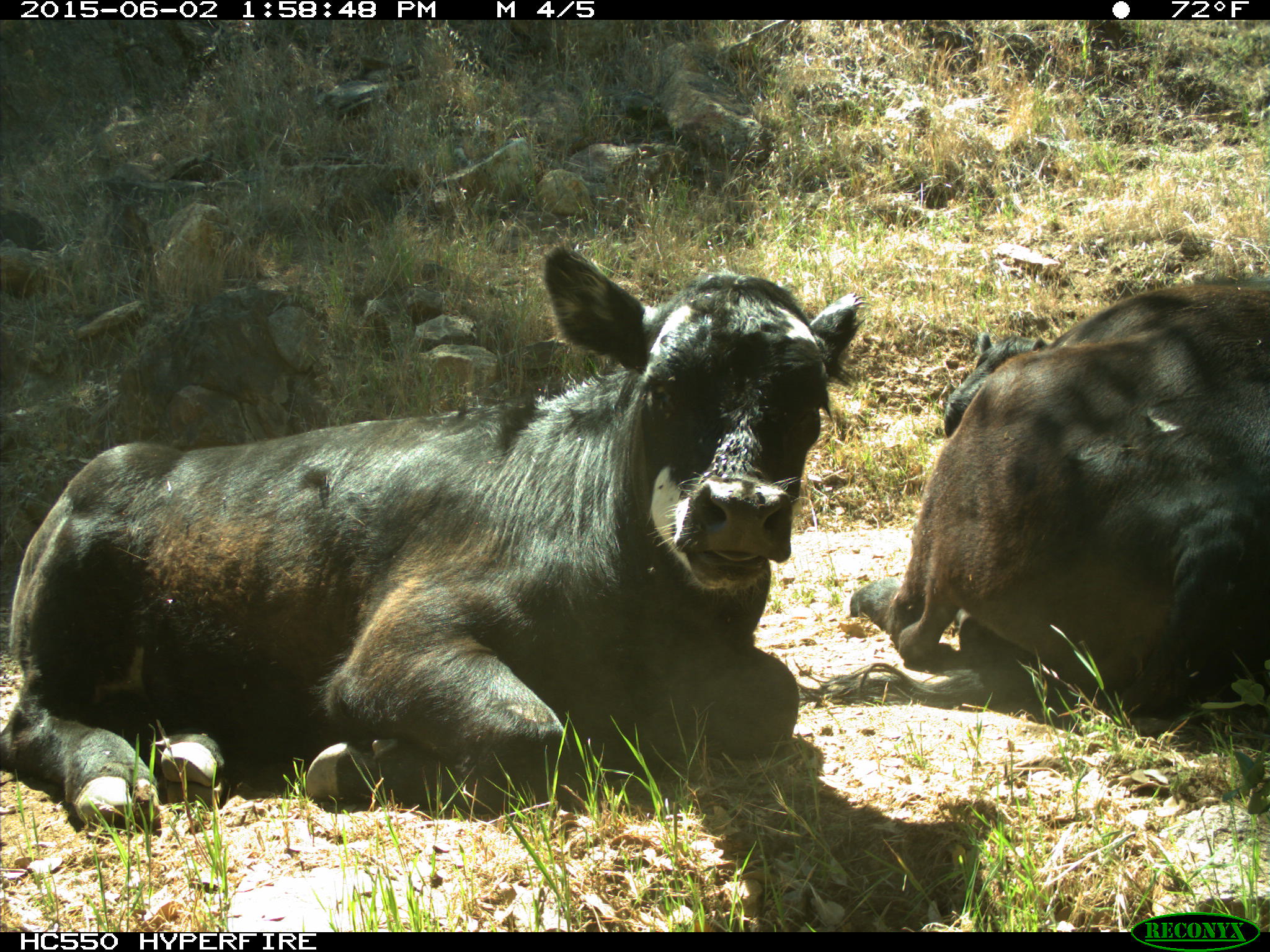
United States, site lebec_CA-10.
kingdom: Animalia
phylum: Chordata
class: Mammalia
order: Artiodactyla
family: Bovidae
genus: Bos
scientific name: Bos taurus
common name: domestic cow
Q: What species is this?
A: Bos taurus (domestic cow).